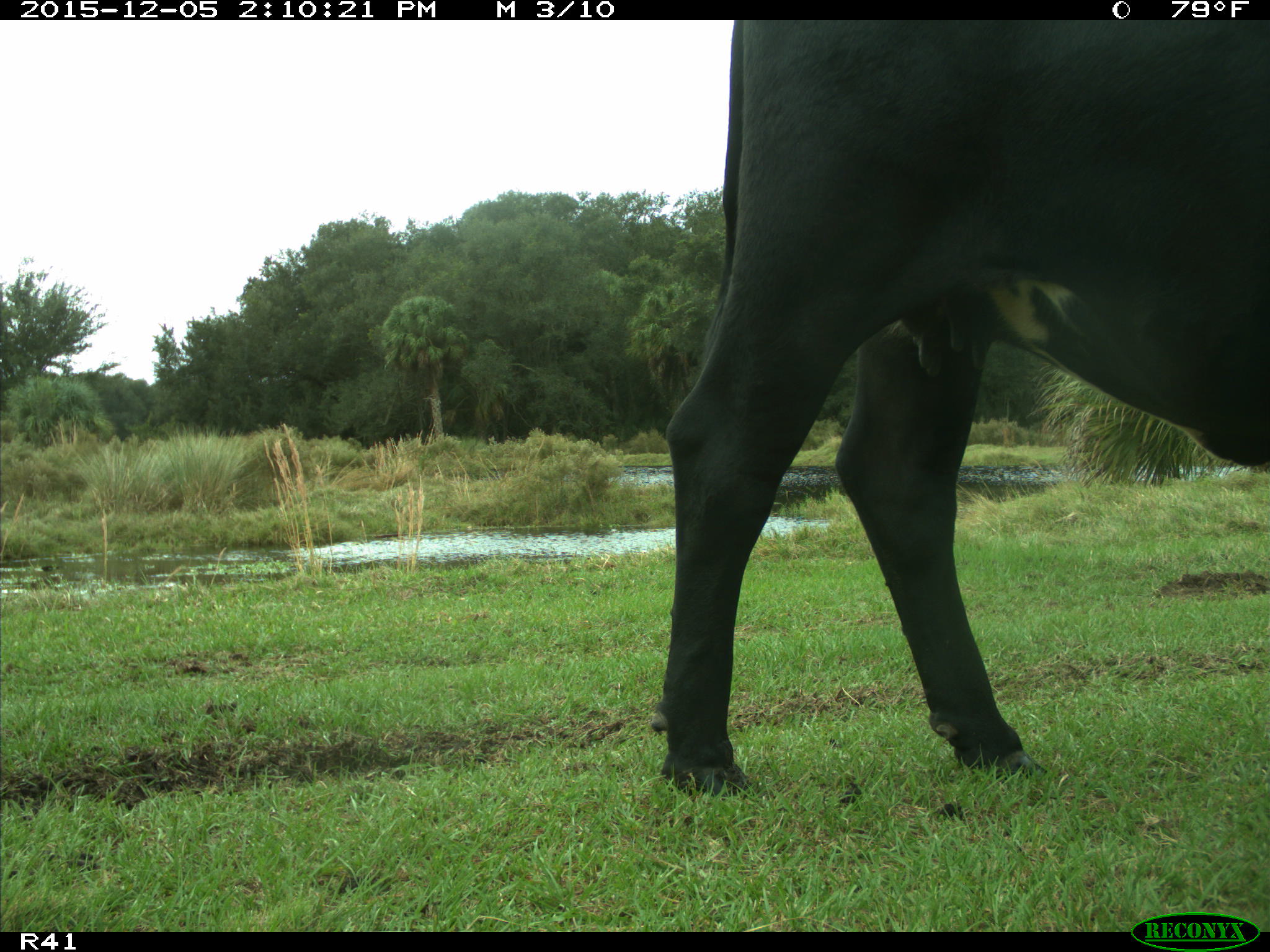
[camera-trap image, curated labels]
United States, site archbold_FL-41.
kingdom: Animalia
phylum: Chordata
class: Mammalia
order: Artiodactyla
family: Bovidae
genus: Bos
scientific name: Bos taurus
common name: domestic cow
Bos taurus (domestic cow).